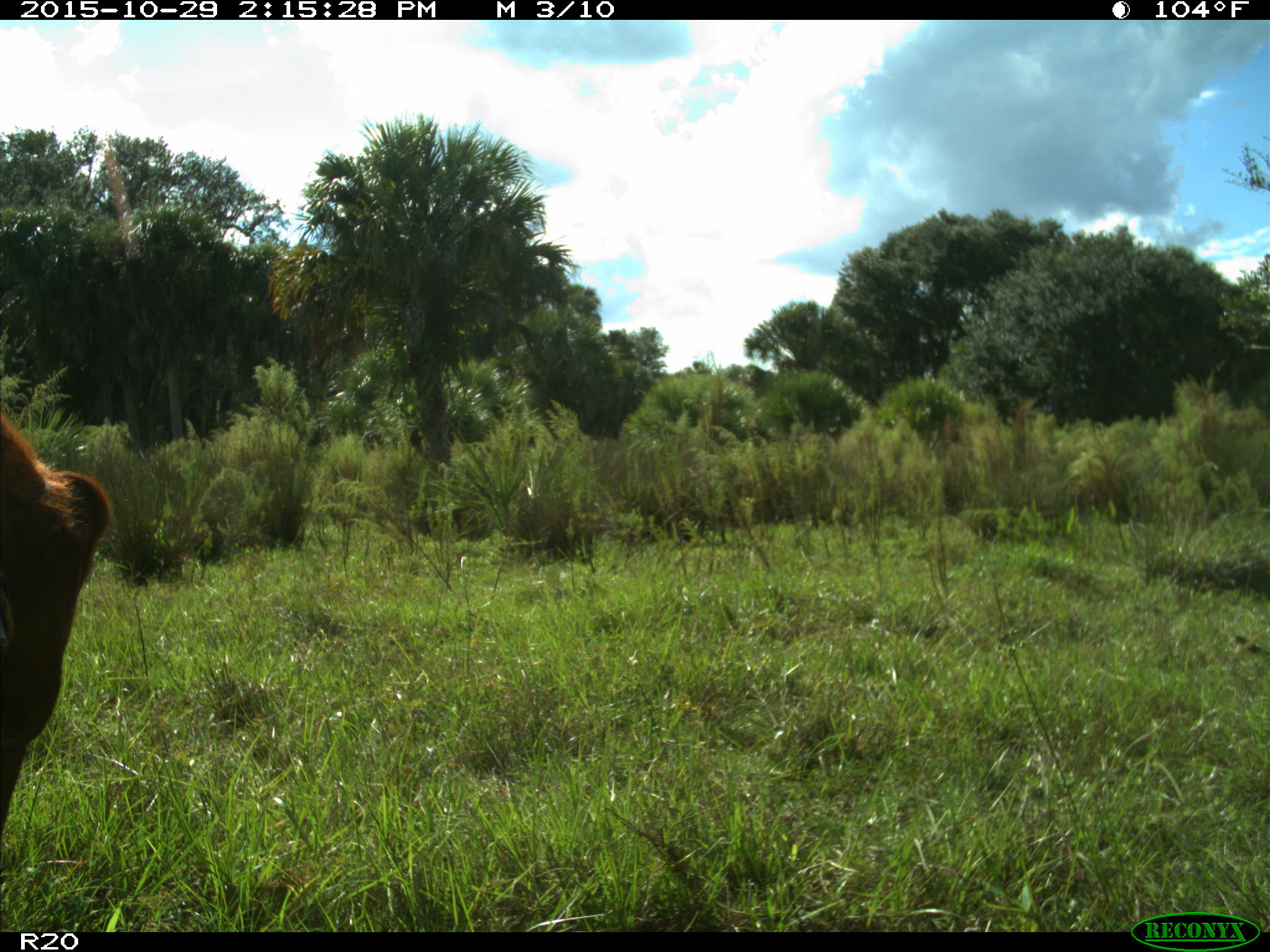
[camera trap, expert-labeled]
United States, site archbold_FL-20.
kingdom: Animalia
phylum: Chordata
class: Mammalia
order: Artiodactyla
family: Bovidae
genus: Bos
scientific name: Bos taurus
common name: domestic cow